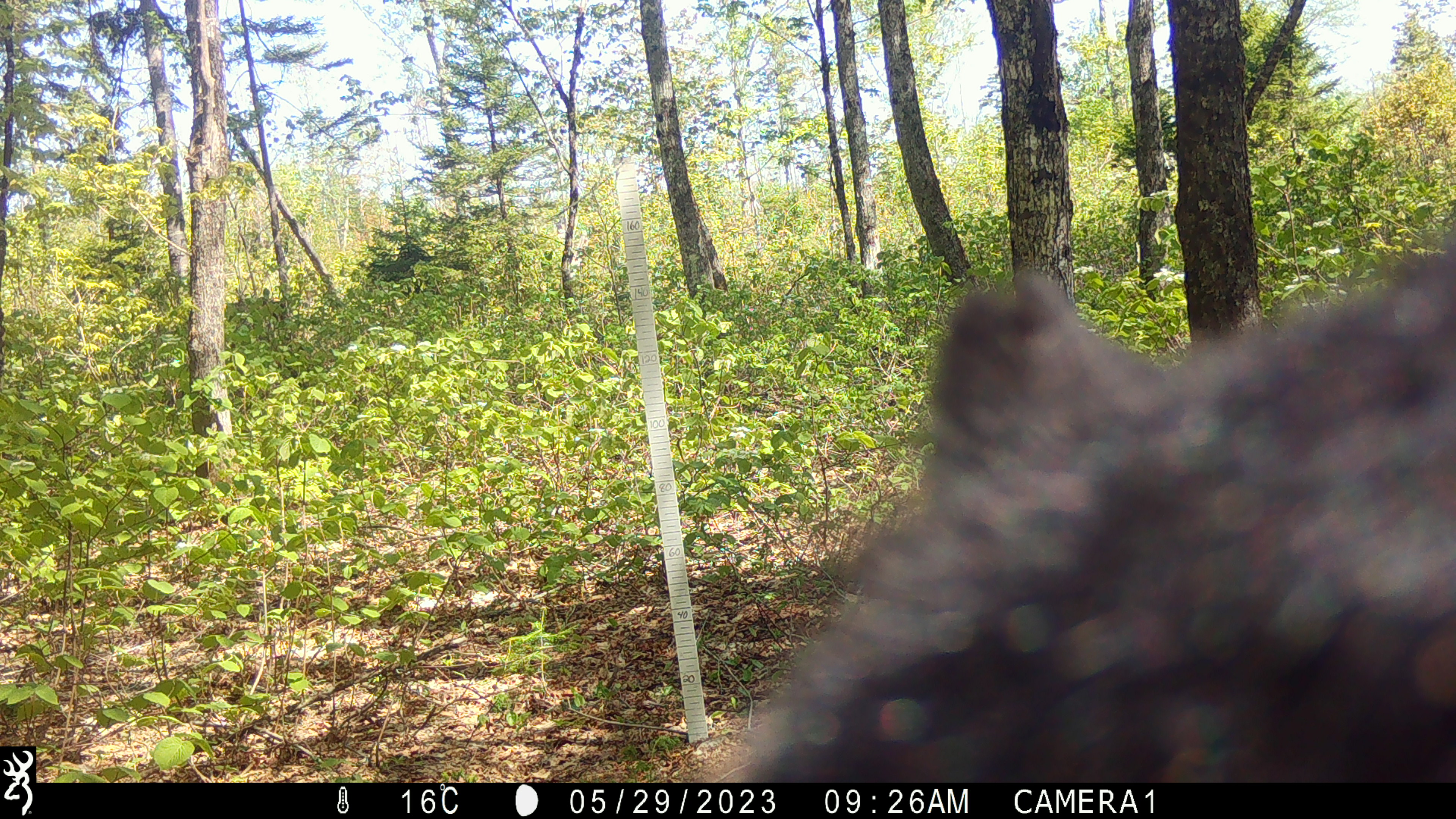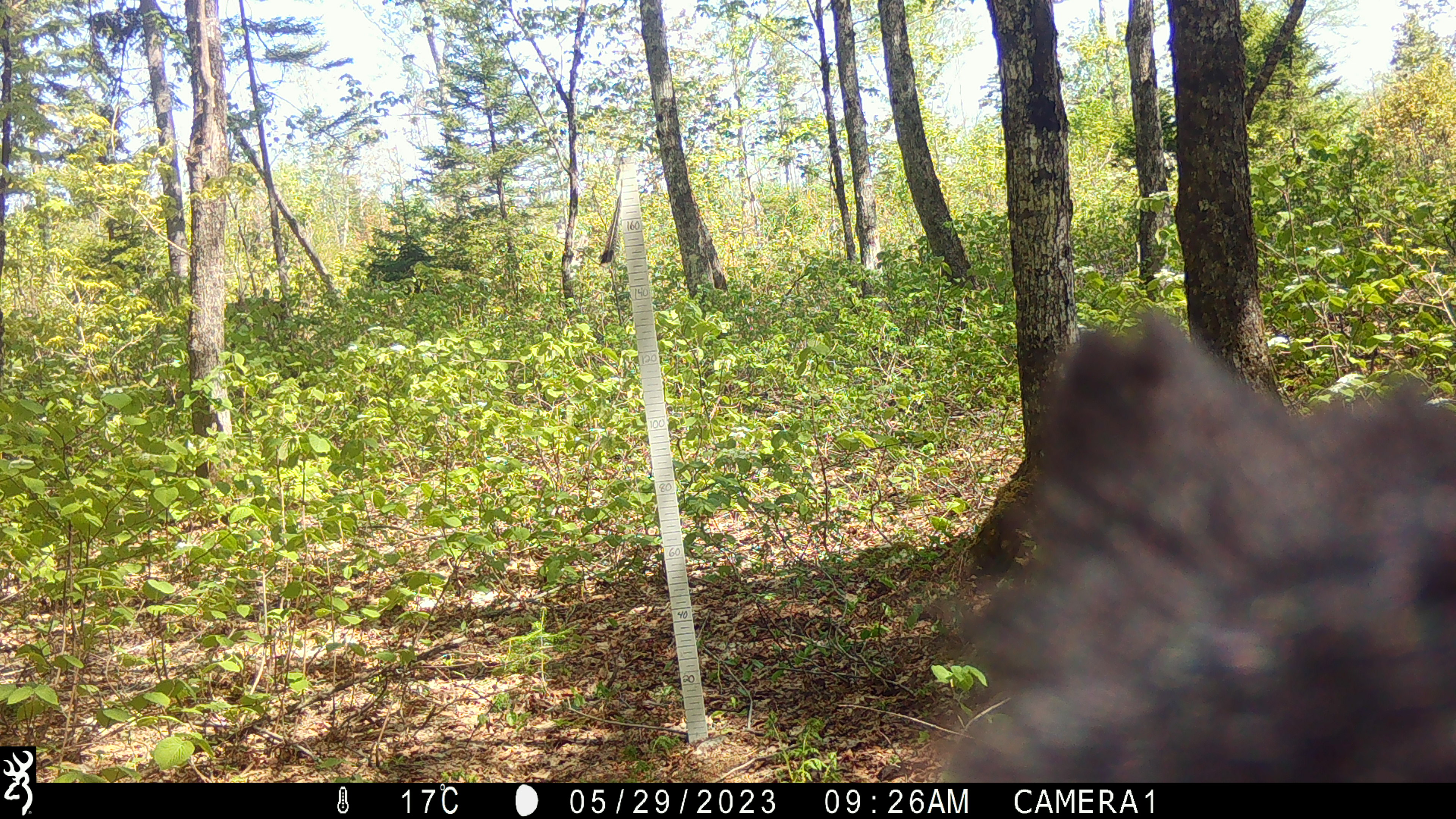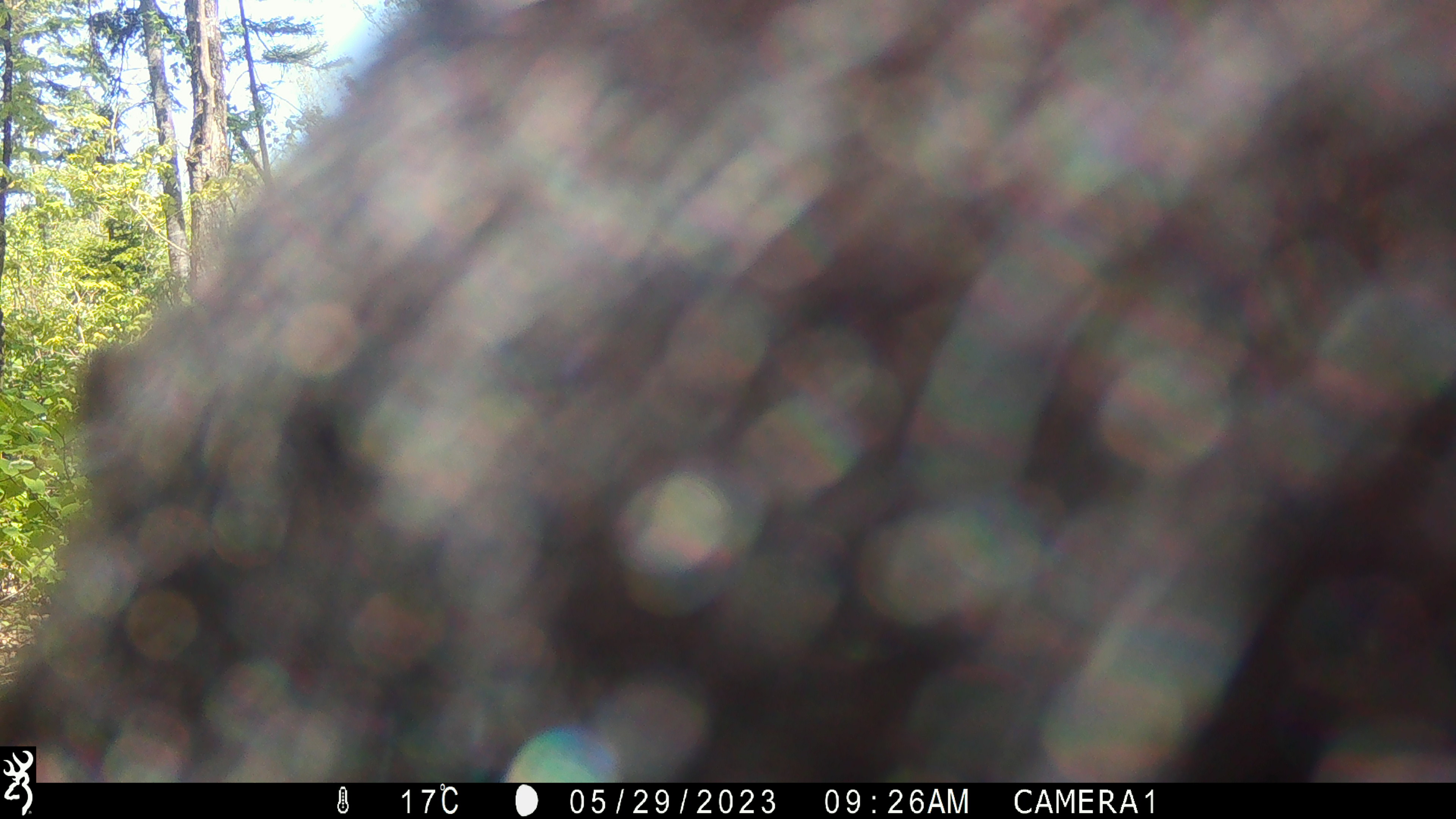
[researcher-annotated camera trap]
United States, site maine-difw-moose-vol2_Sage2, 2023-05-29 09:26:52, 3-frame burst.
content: unidentified animal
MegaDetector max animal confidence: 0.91